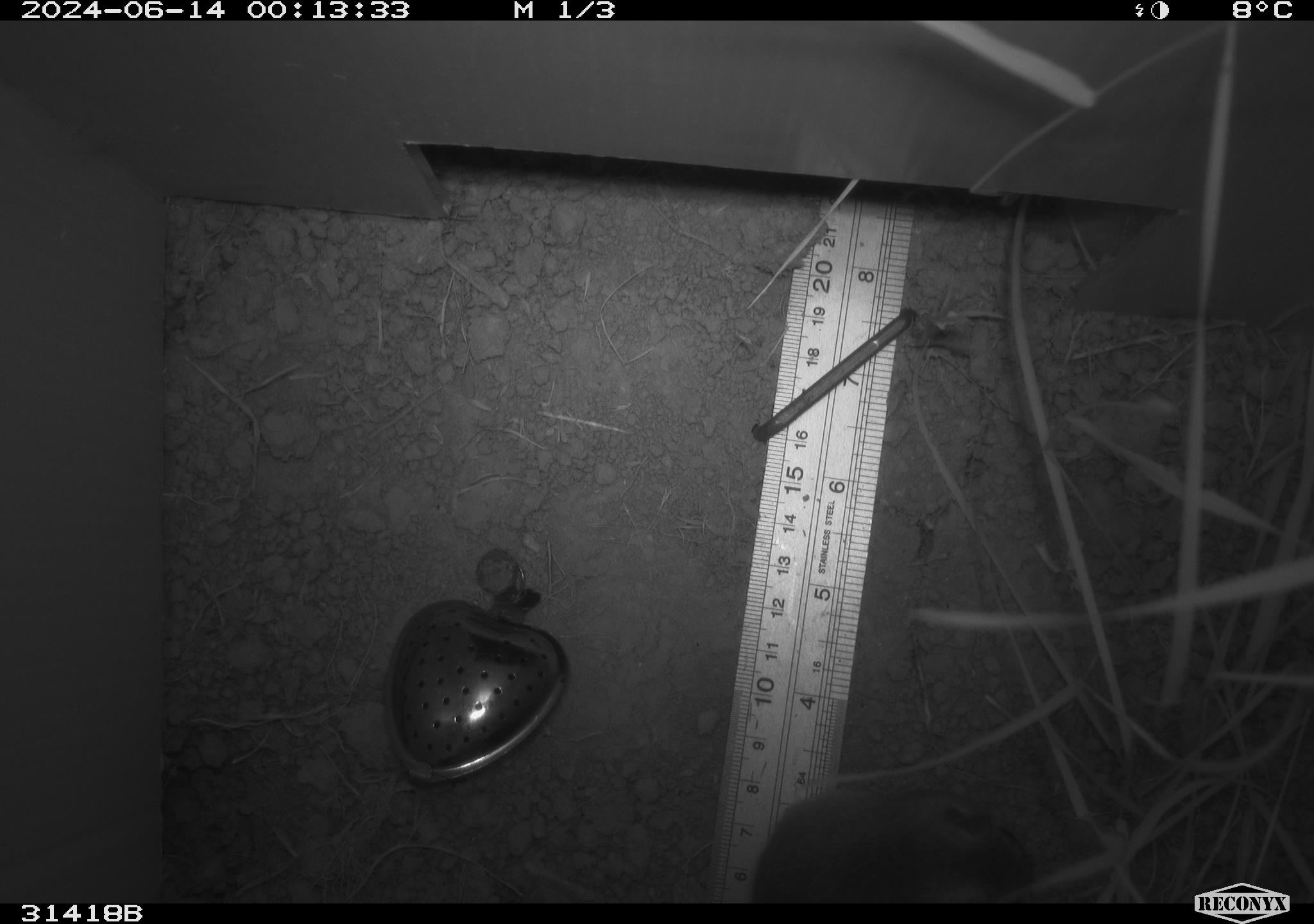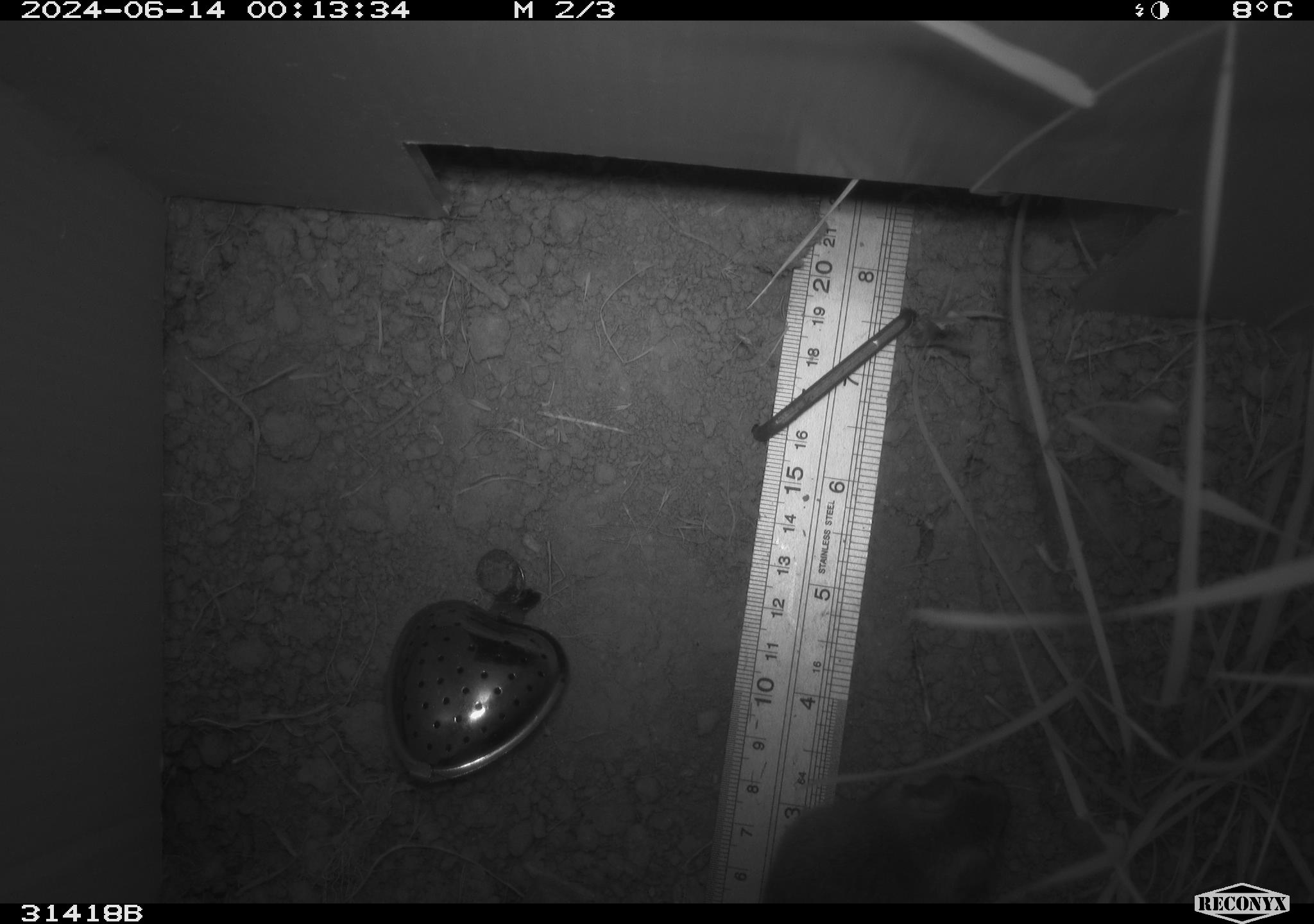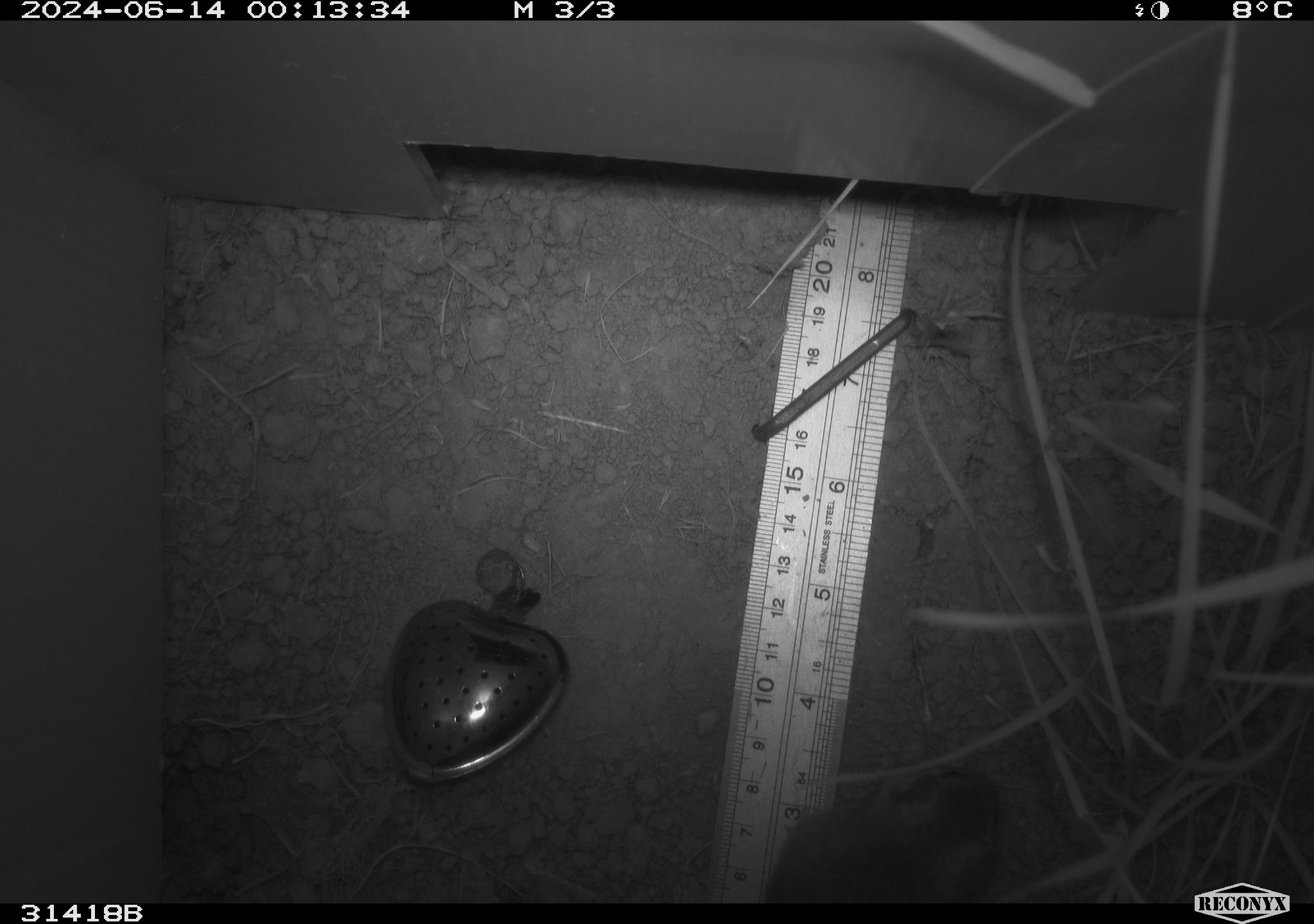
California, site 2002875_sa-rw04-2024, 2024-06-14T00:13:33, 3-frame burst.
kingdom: Animalia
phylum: Chordata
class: Mammalia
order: Rodentia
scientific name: Rodentia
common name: rodent